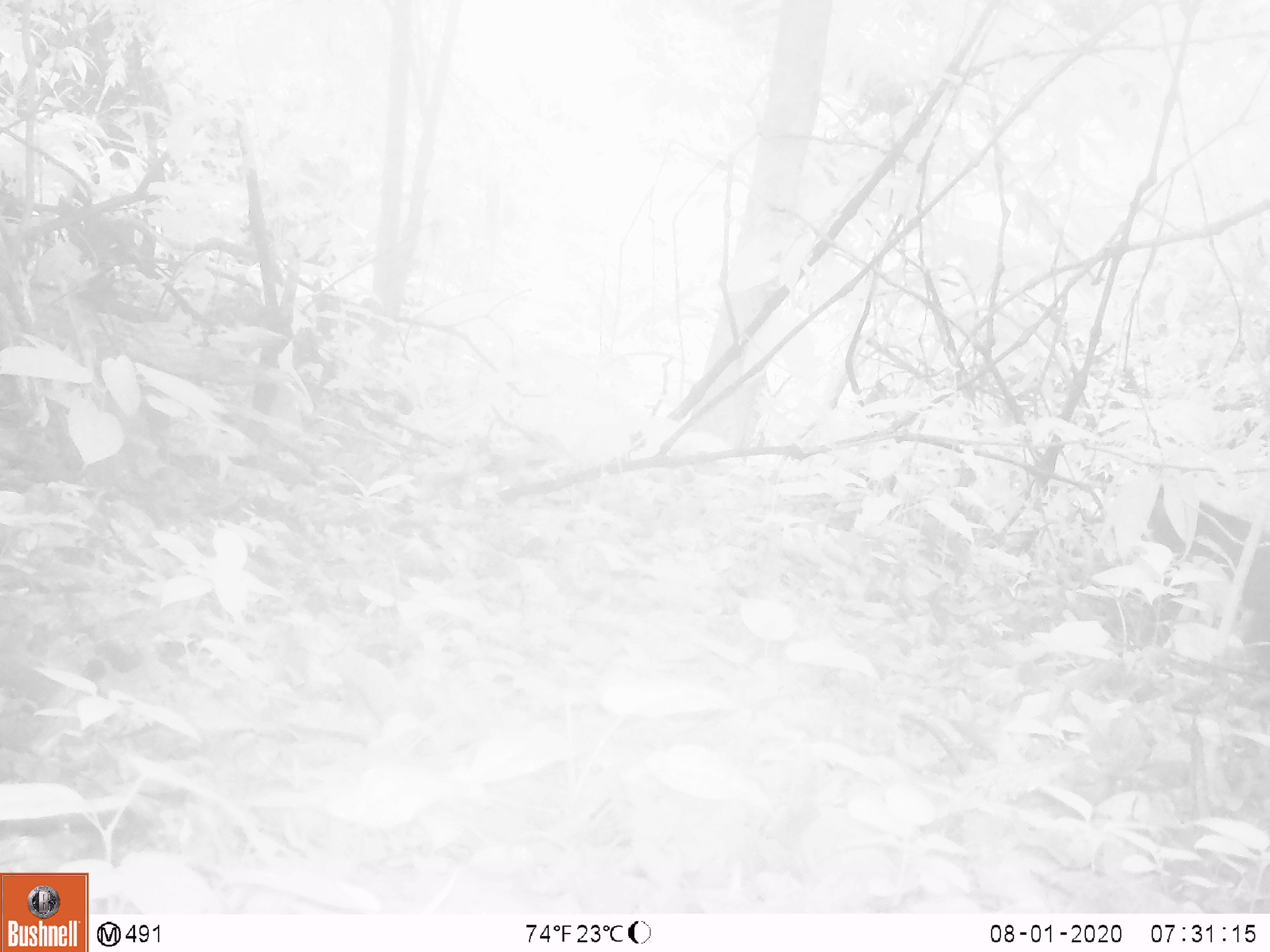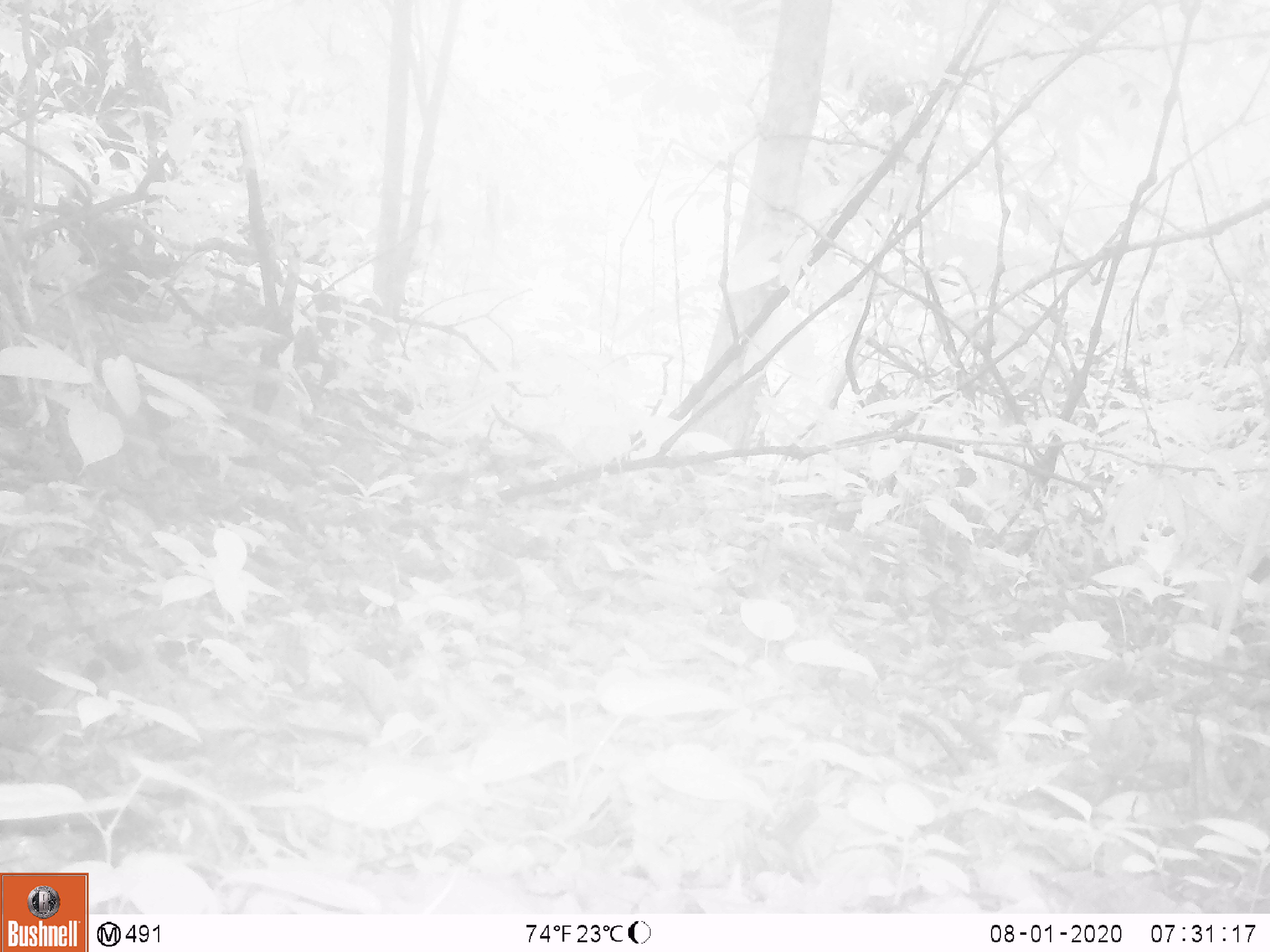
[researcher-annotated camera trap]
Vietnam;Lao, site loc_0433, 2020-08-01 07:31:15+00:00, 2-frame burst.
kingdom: Animalia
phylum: Chordata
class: Mammalia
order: Primates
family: Cercopithecidae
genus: Macaca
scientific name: Macaca arctoides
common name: stump-tailed macaque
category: stump tailed macaque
Stump tailed macaque (stump-tailed macaque) (Macaca arctoides). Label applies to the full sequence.